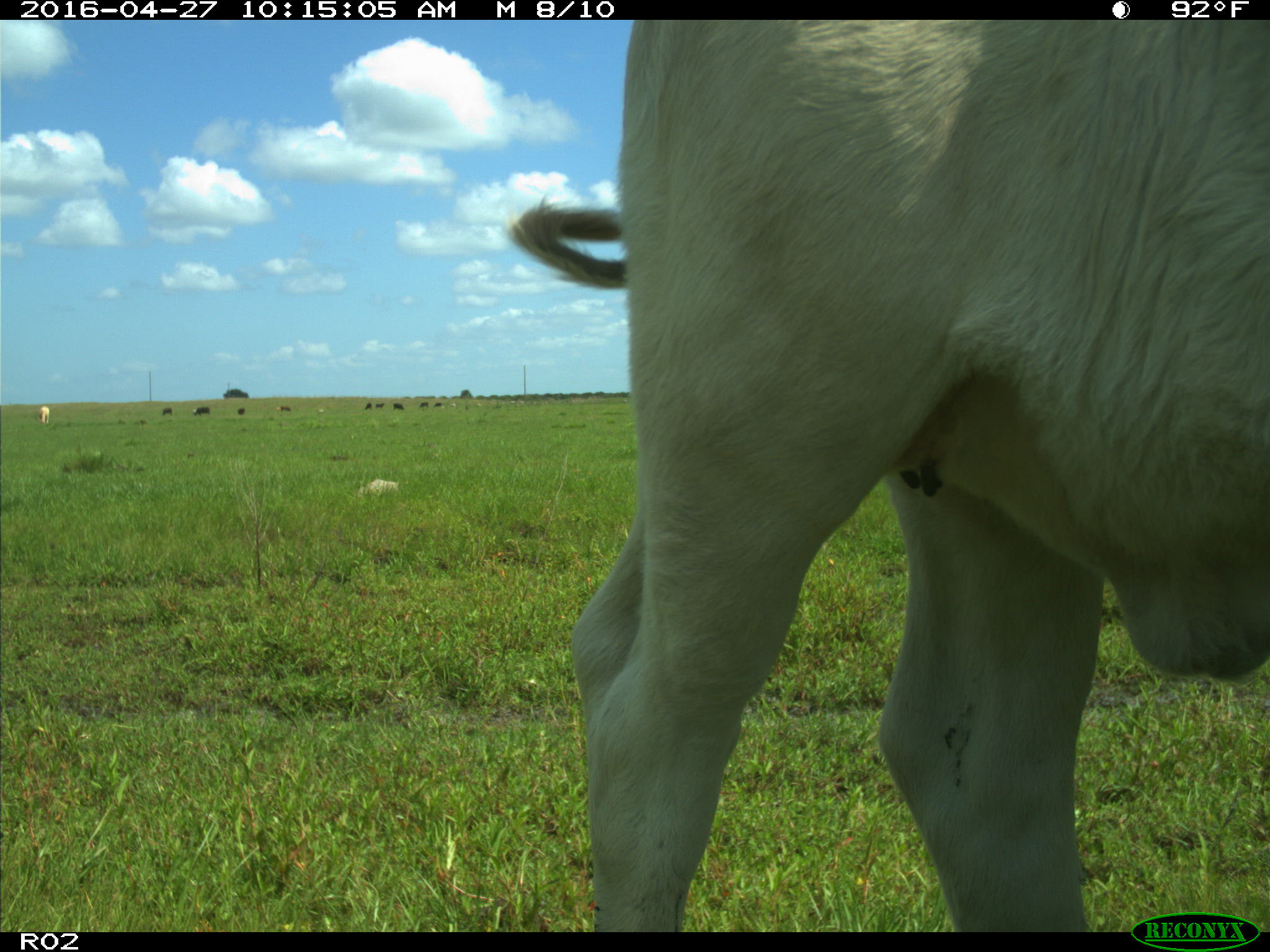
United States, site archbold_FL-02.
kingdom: Animalia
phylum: Chordata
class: Mammalia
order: Artiodactyla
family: Bovidae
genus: Bos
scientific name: Bos taurus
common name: domestic cow